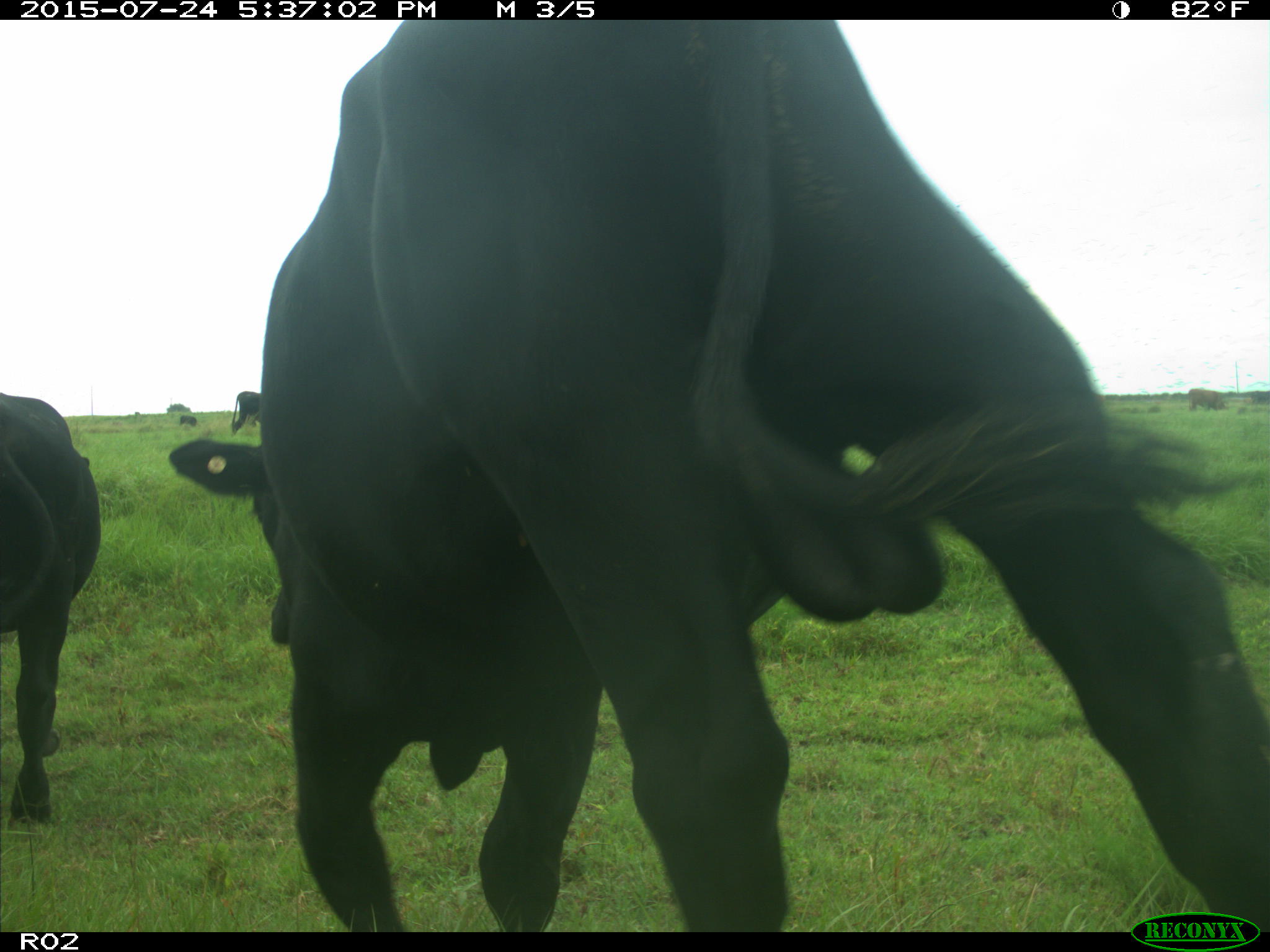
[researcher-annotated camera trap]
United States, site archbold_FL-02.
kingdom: Animalia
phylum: Chordata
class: Mammalia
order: Artiodactyla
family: Bovidae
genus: Bos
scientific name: Bos taurus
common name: domestic cow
Bos taurus (domestic cow).